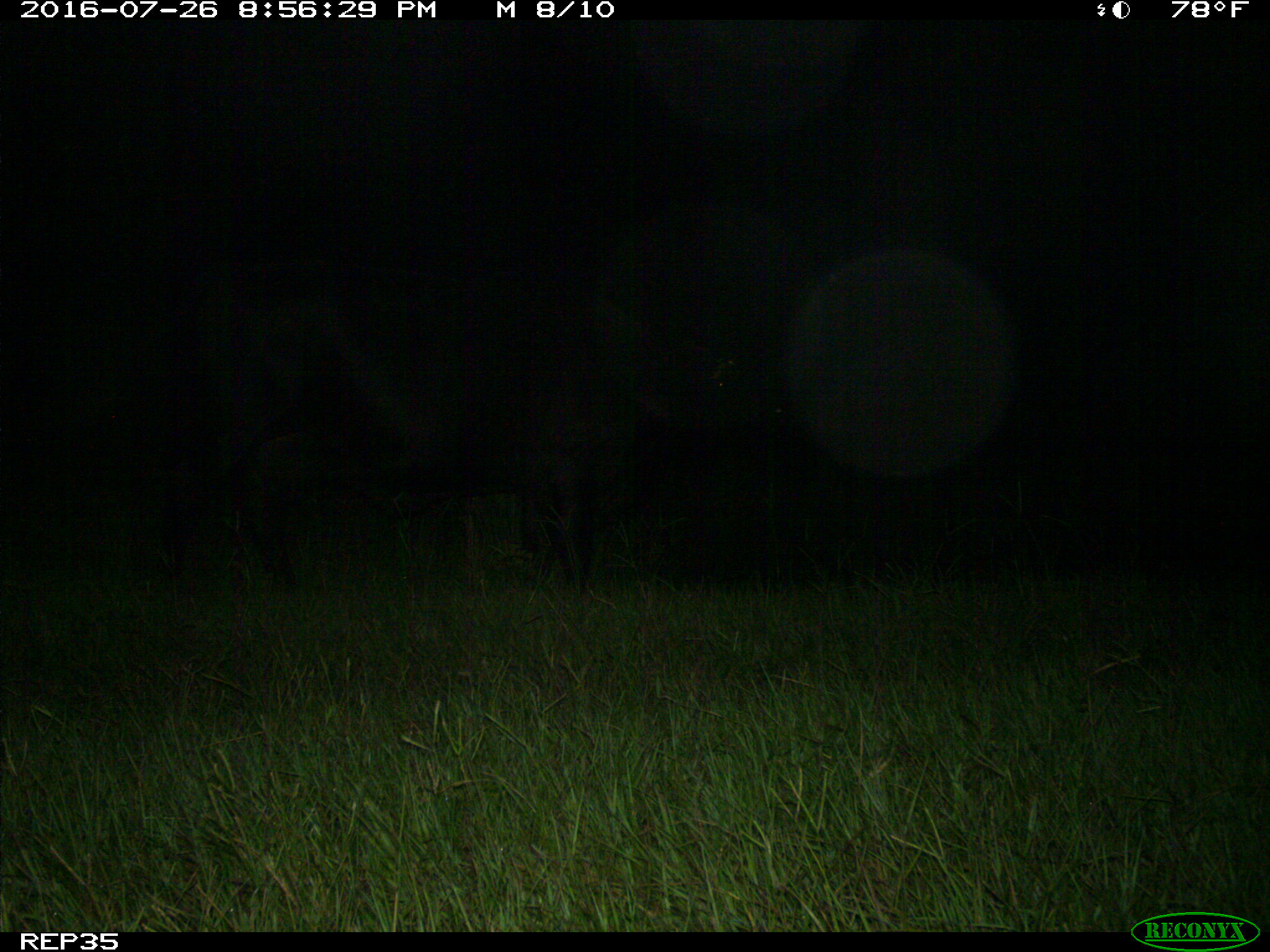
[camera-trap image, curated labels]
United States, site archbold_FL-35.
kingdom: Animalia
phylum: Chordata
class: Mammalia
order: Artiodactyla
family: Bovidae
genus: Bos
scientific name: Bos taurus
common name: domestic cow